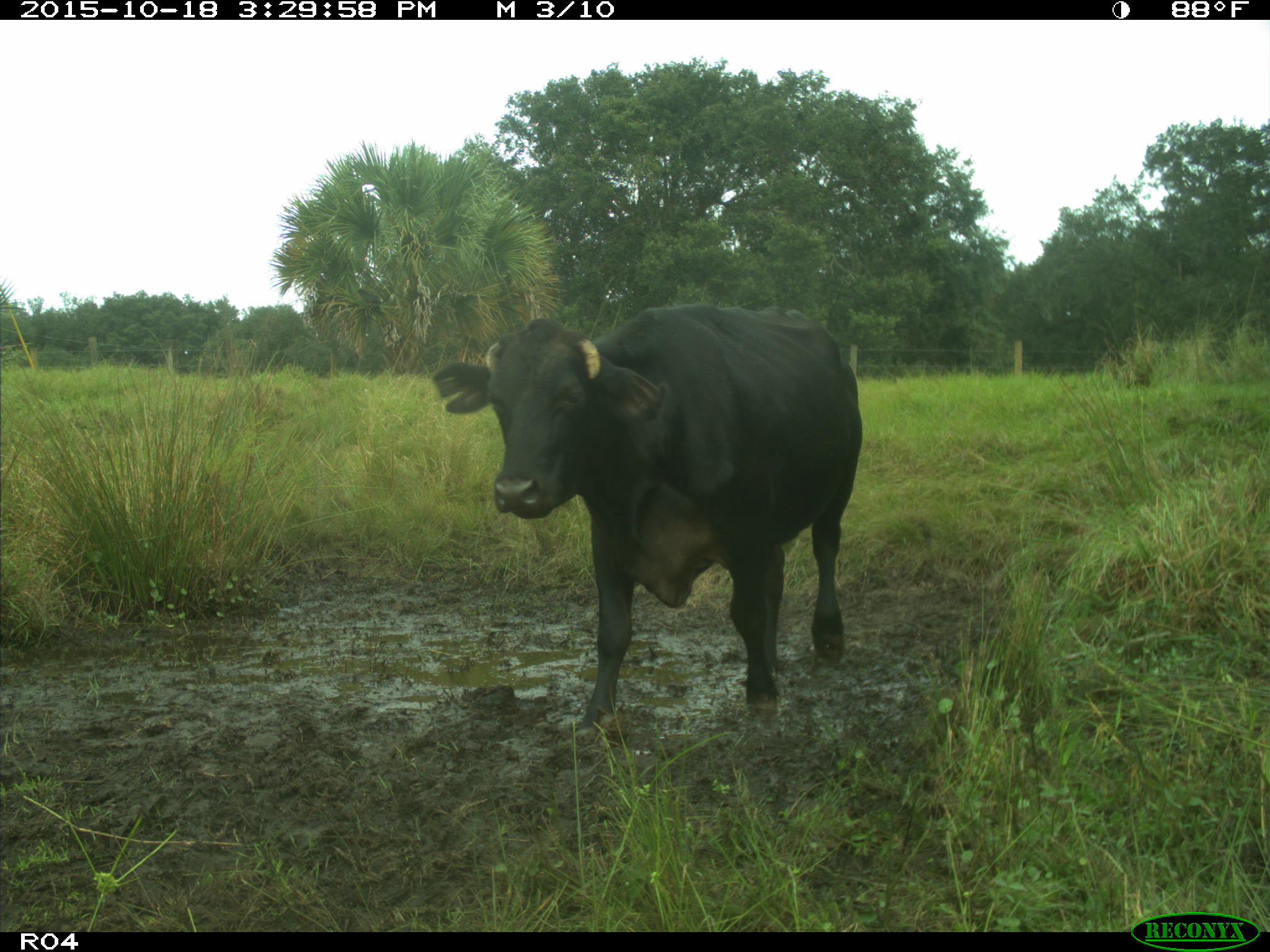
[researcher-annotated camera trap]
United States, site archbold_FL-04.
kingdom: Animalia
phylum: Chordata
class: Mammalia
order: Artiodactyla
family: Bovidae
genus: Bos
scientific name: Bos taurus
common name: domestic cow